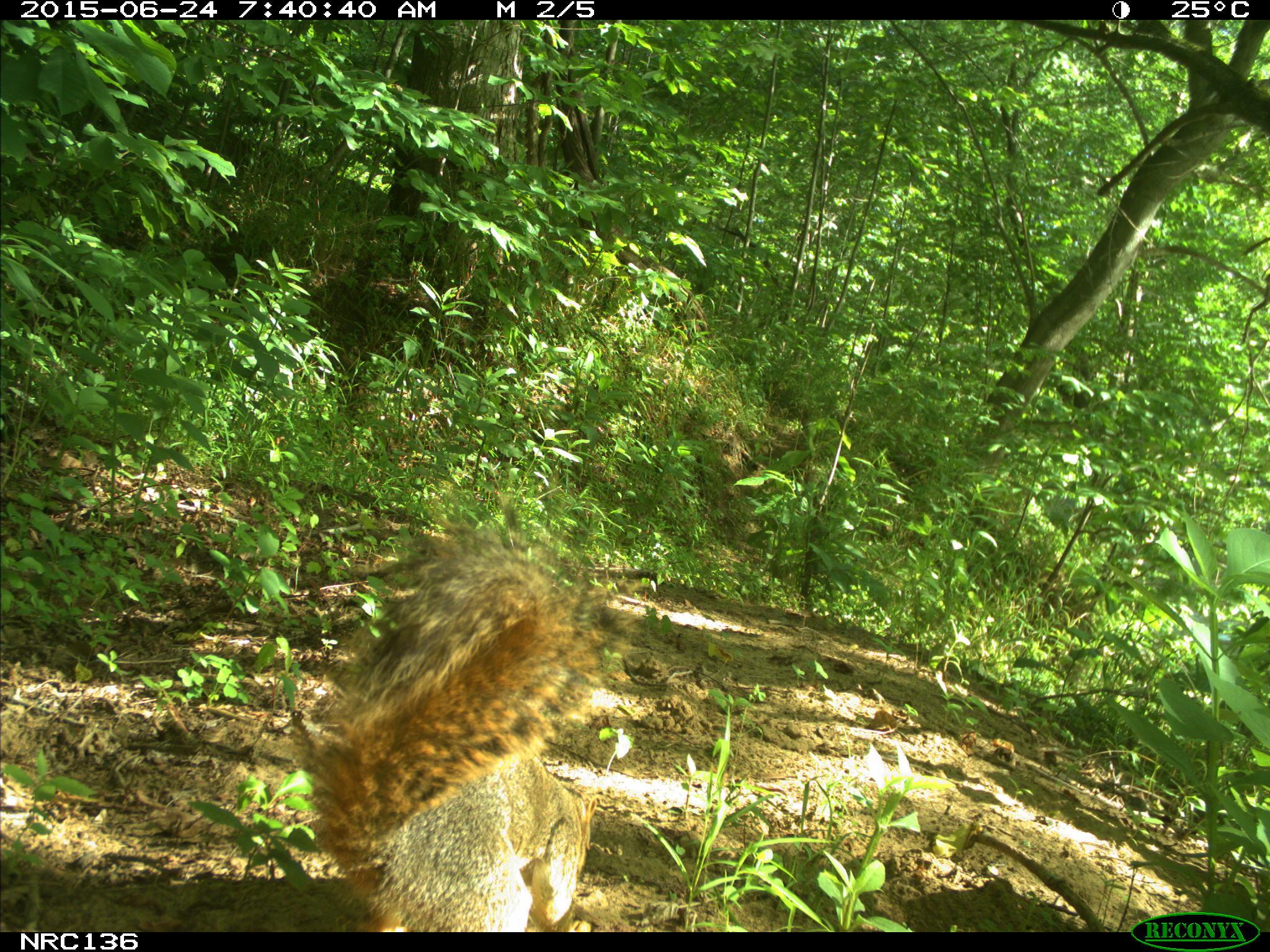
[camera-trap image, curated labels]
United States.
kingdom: Animalia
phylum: Chordata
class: Mammalia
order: Rodentia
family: Sciuridae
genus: Sciurus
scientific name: Sciurus niger cinereus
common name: eastern fox squirrel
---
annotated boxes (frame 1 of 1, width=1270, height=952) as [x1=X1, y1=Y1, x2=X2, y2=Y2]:
Eastern Fox Squirrel: [x1=305, y1=541, x2=617, y2=939]